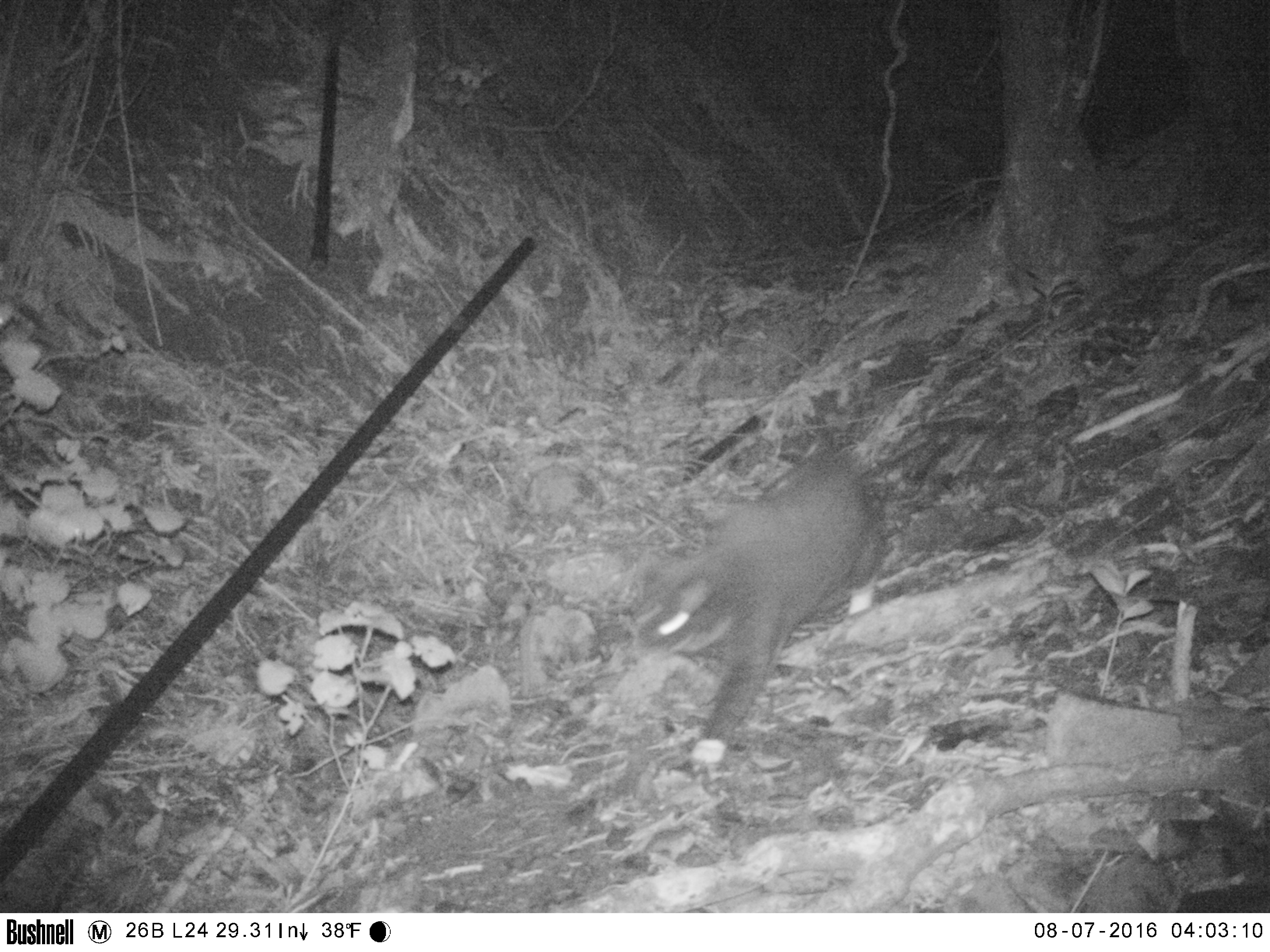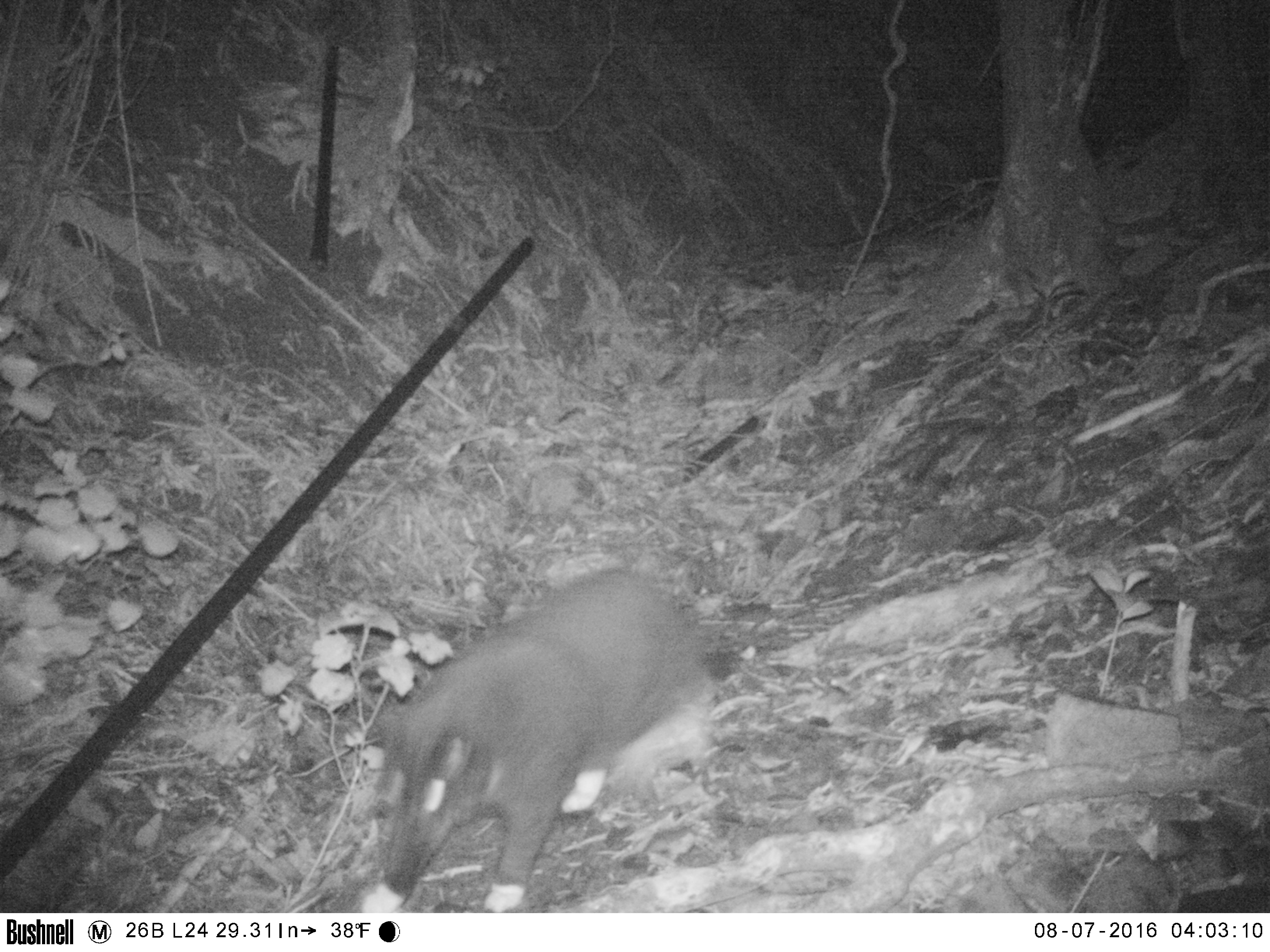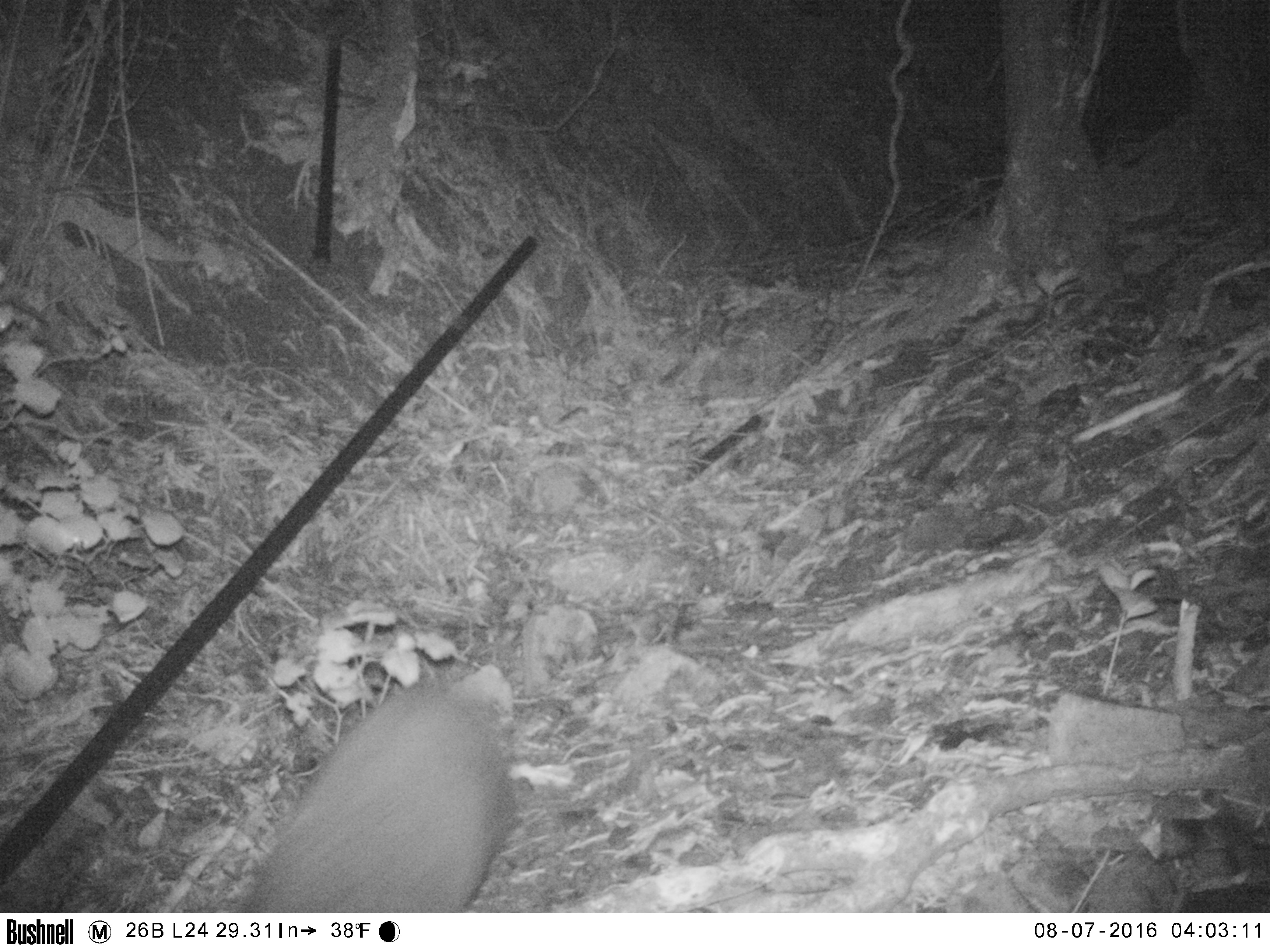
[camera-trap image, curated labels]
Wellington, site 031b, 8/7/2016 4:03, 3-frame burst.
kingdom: Animalia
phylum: Chordata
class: Mammalia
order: Carnivora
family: Felidae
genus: Felis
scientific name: Felis catus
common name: cat